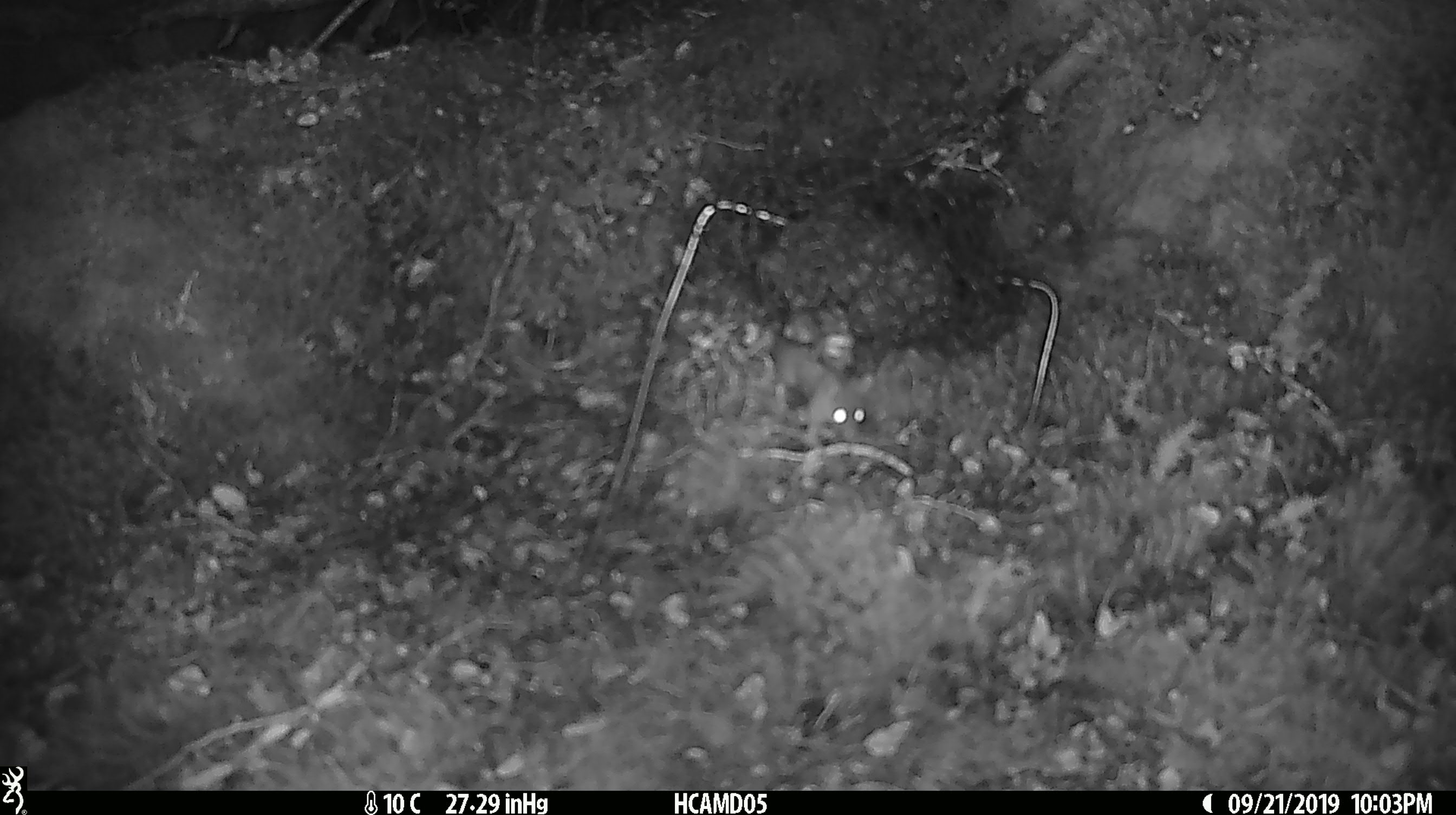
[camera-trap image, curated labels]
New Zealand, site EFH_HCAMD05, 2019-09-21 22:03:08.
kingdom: Animalia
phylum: Chordata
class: Mammalia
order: Rodentia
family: Muridae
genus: Mus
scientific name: Mus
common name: mouse